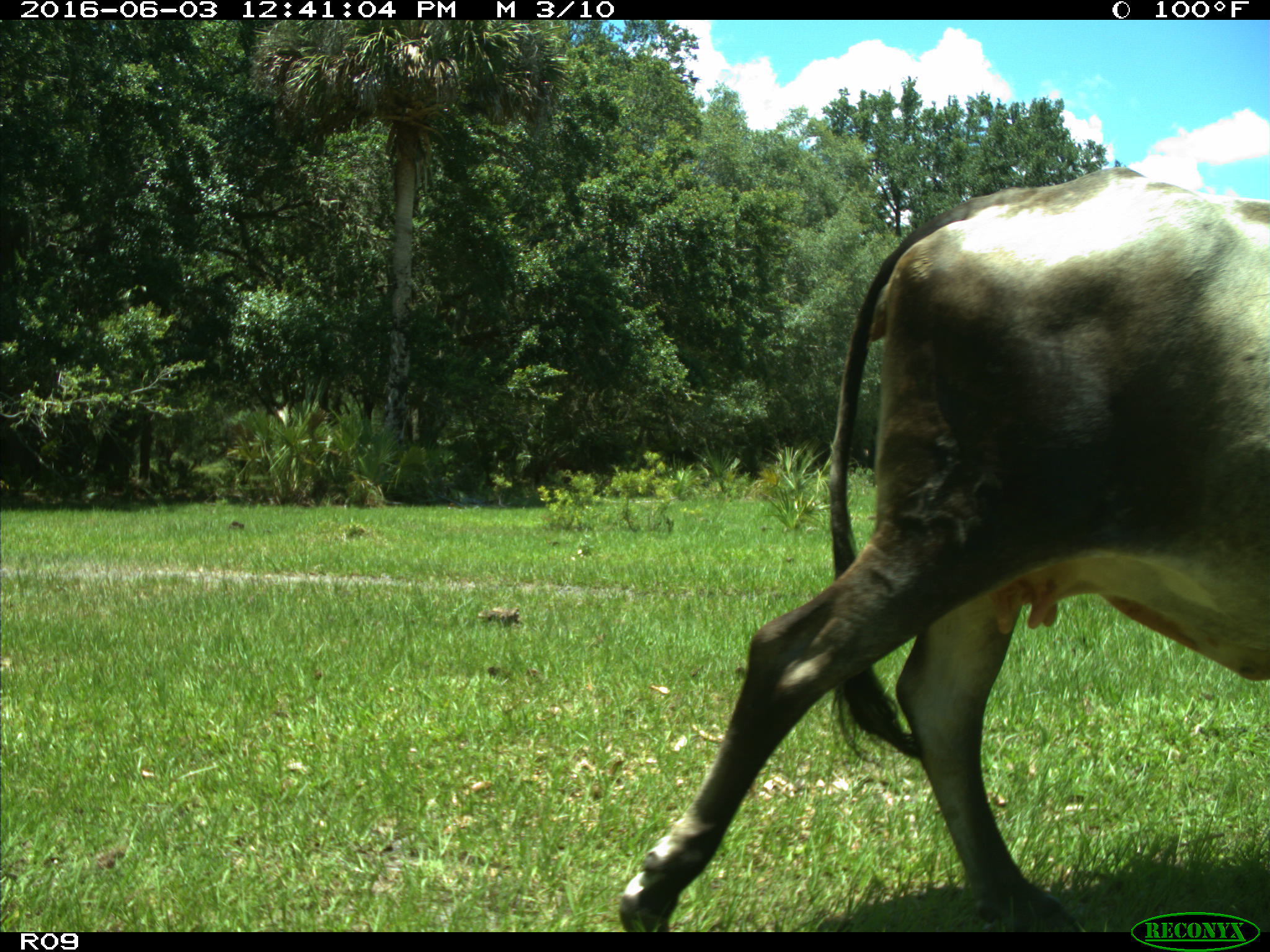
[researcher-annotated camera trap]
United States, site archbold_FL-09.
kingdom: Animalia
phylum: Chordata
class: Mammalia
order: Artiodactyla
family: Bovidae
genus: Bos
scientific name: Bos taurus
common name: domestic cow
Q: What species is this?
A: Bos taurus (domestic cow).